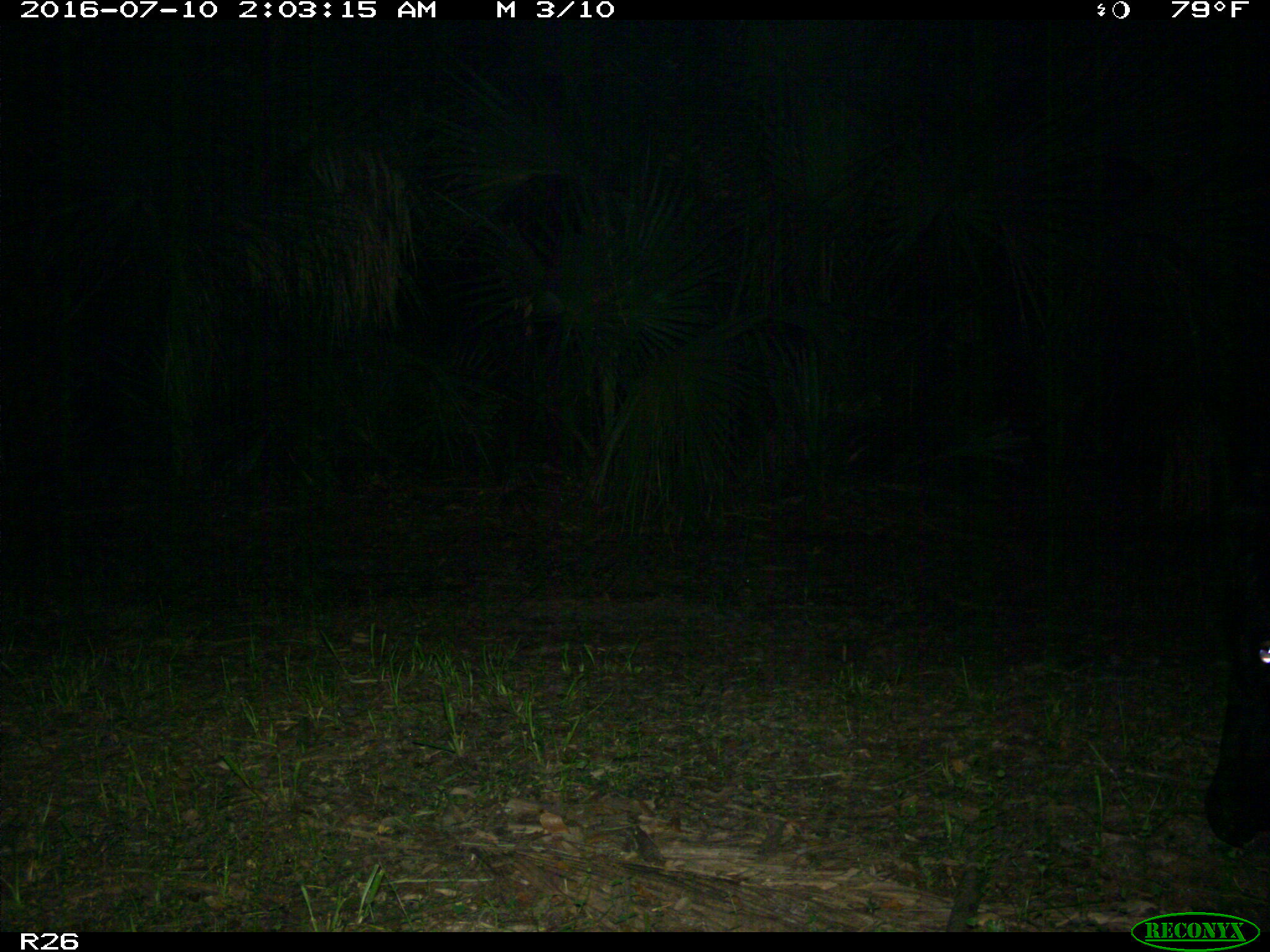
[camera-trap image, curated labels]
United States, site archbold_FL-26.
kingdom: Animalia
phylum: Chordata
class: Mammalia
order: Artiodactyla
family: Bovidae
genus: Bos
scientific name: Bos taurus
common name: domestic cow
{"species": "Bos taurus (domestic cow)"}